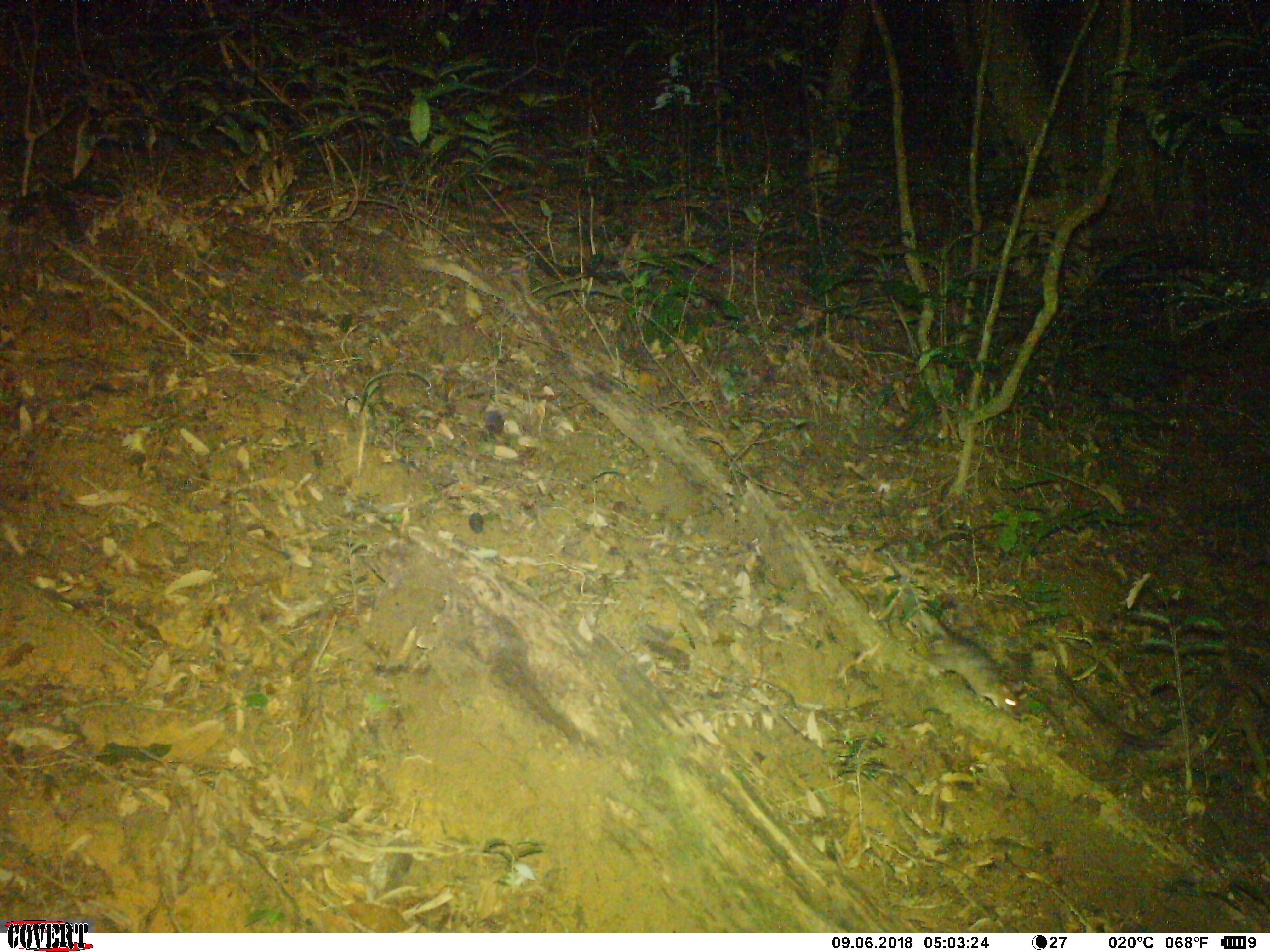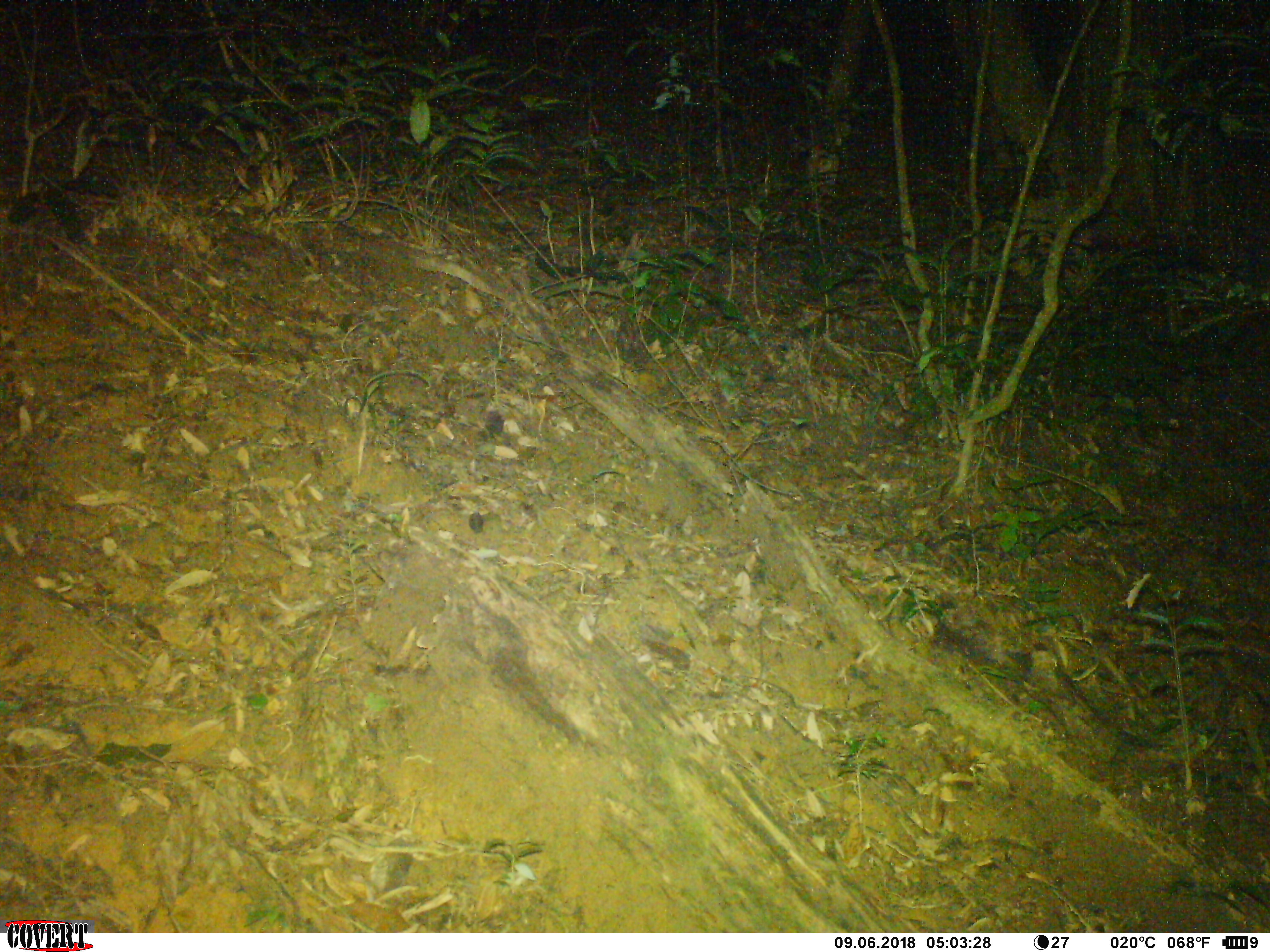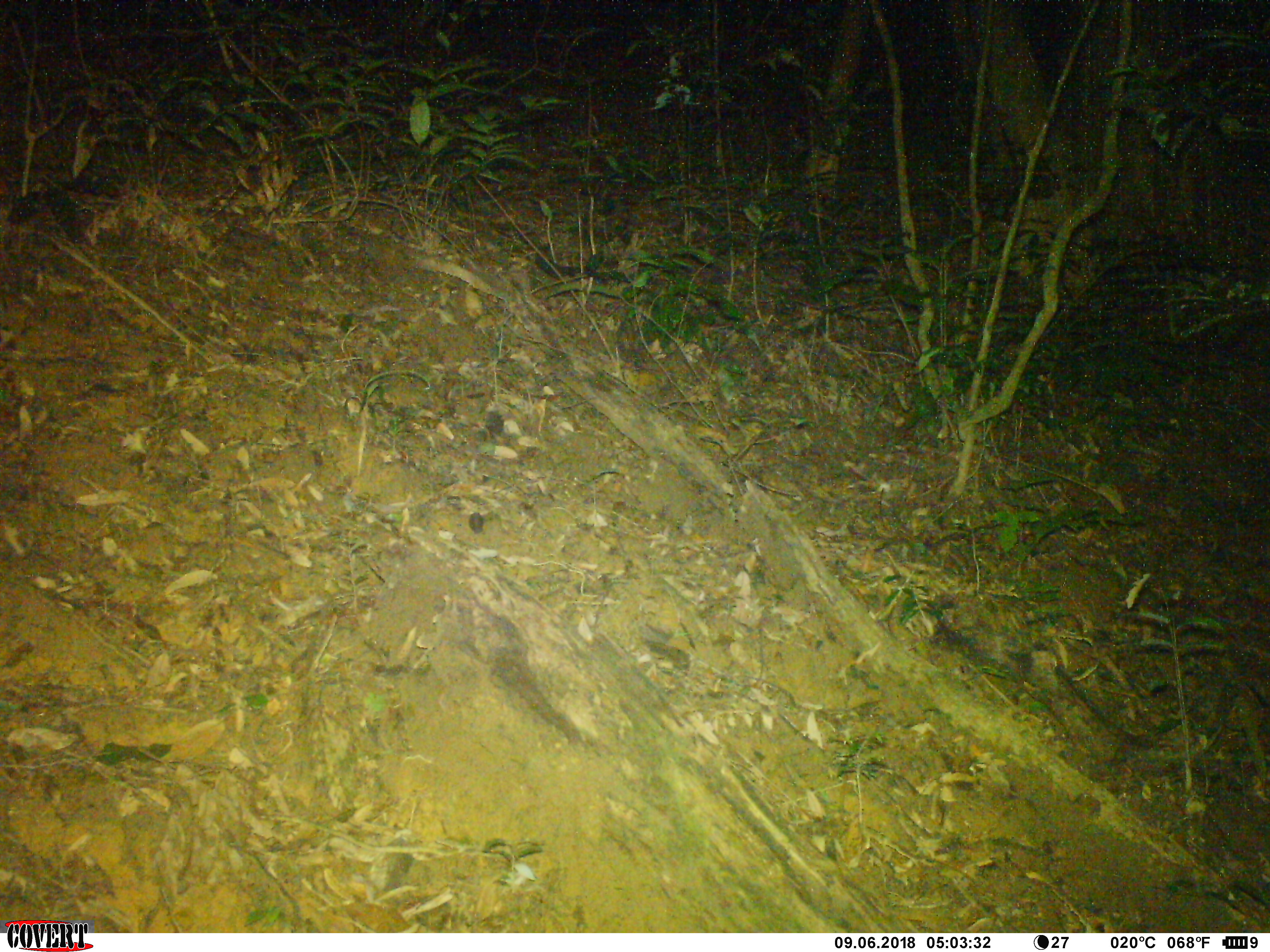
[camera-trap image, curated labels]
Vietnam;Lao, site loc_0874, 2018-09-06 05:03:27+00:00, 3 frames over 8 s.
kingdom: Animalia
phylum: Chordata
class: Mammalia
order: Rodentia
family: Muridae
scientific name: Muridae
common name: old-world mice and rats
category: unidentified murid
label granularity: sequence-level